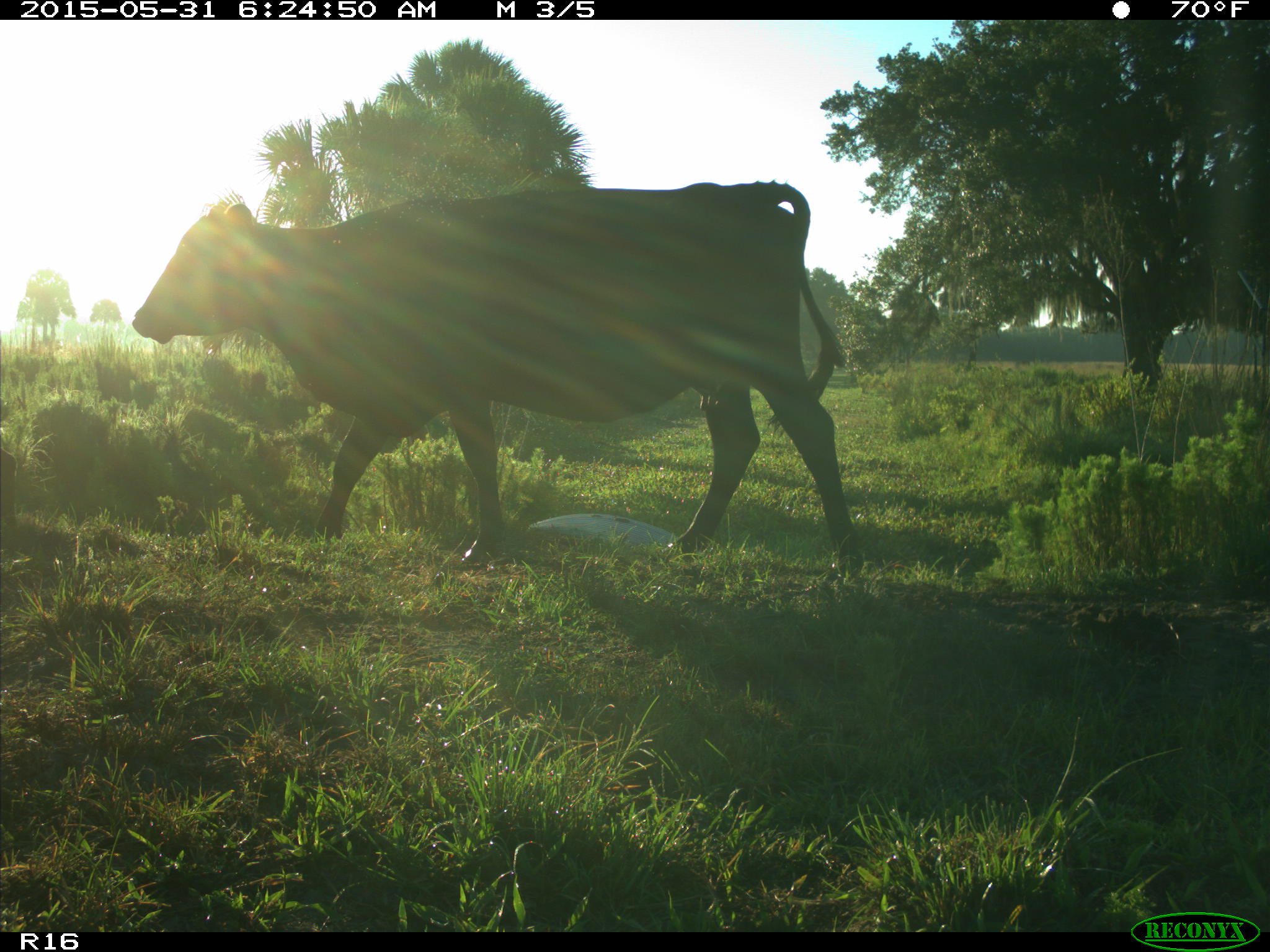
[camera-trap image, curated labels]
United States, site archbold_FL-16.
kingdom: Animalia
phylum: Chordata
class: Mammalia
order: Artiodactyla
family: Bovidae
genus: Bos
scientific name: Bos taurus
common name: domestic cow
Bos taurus (domestic cow).